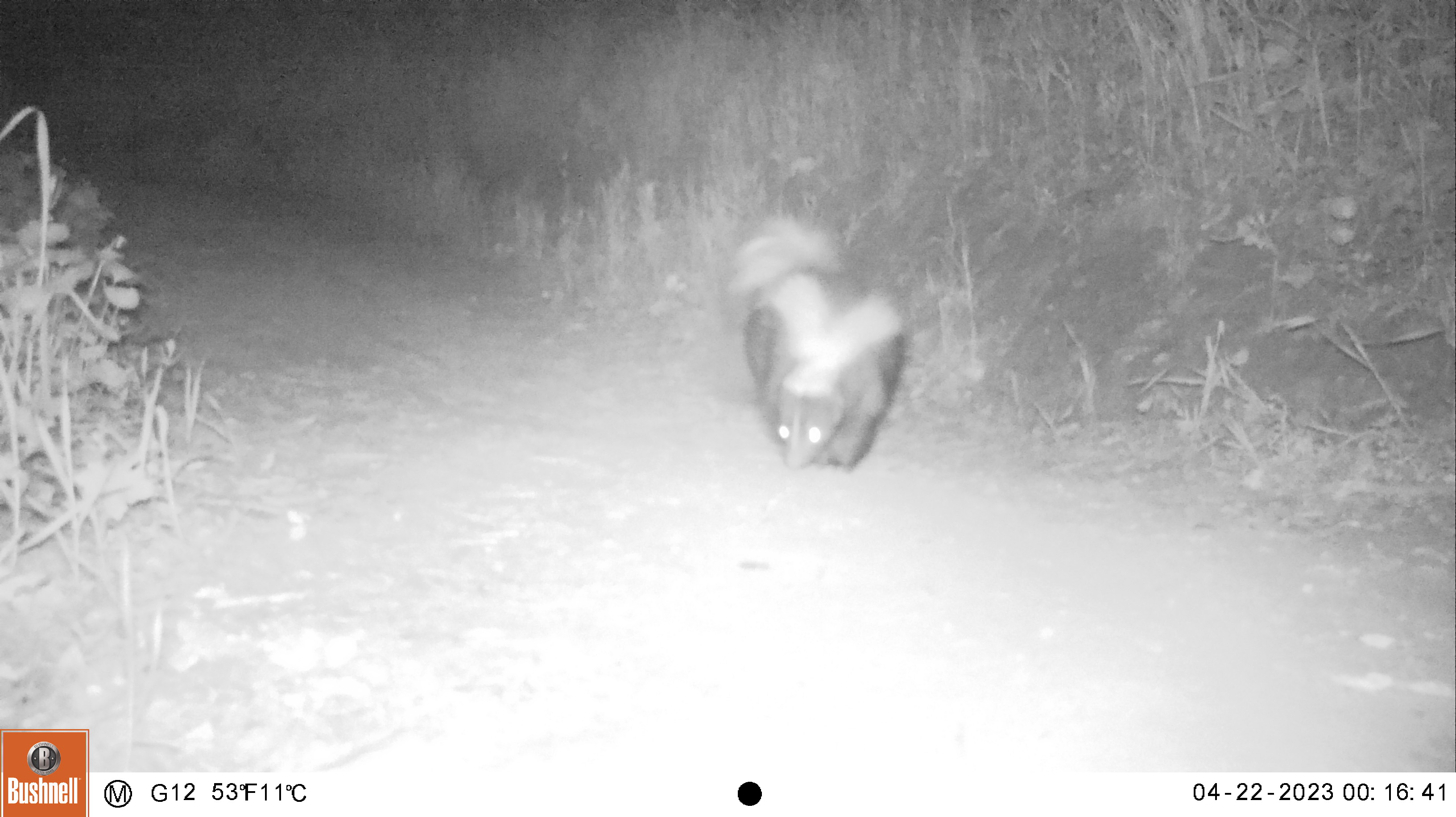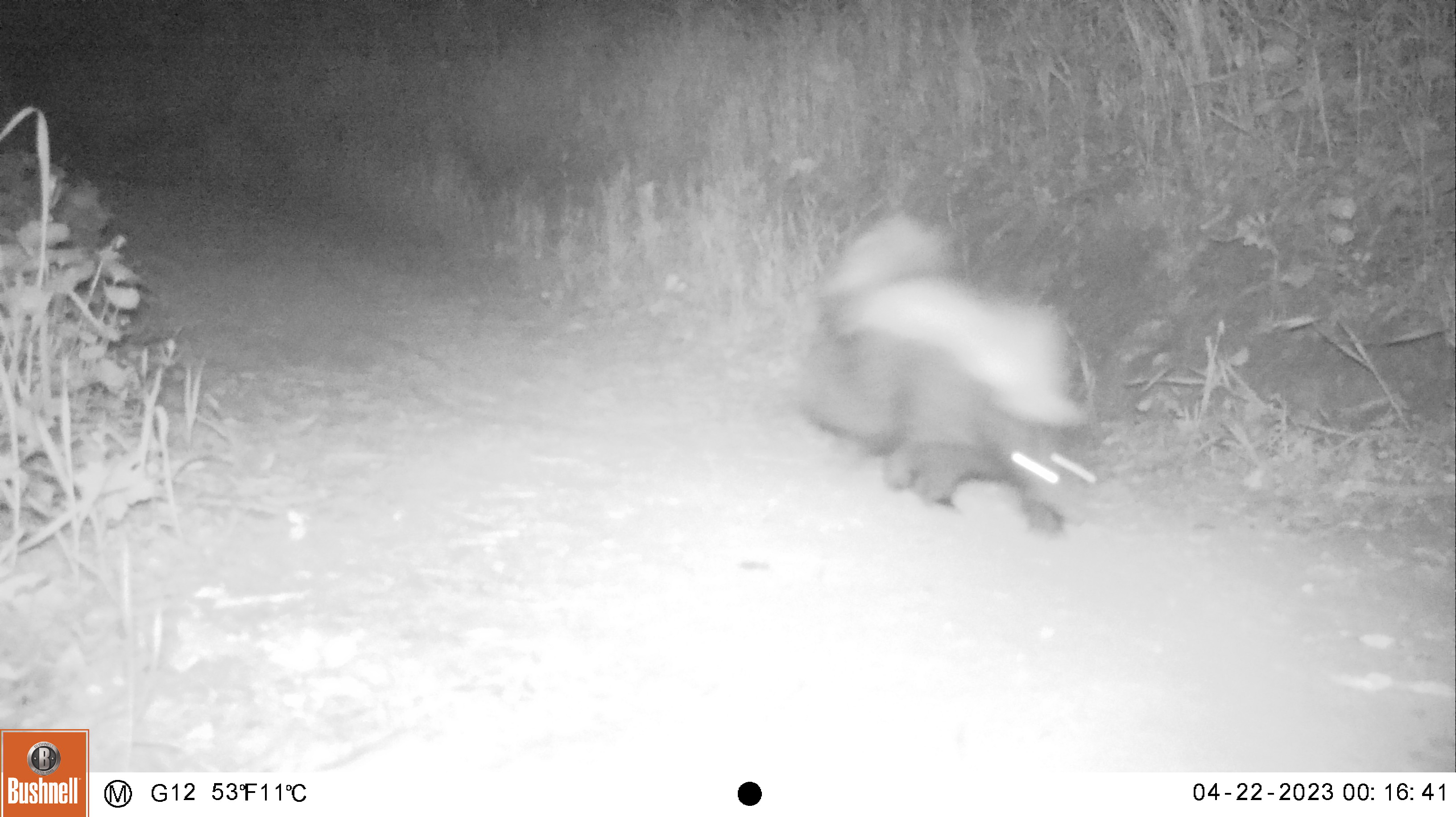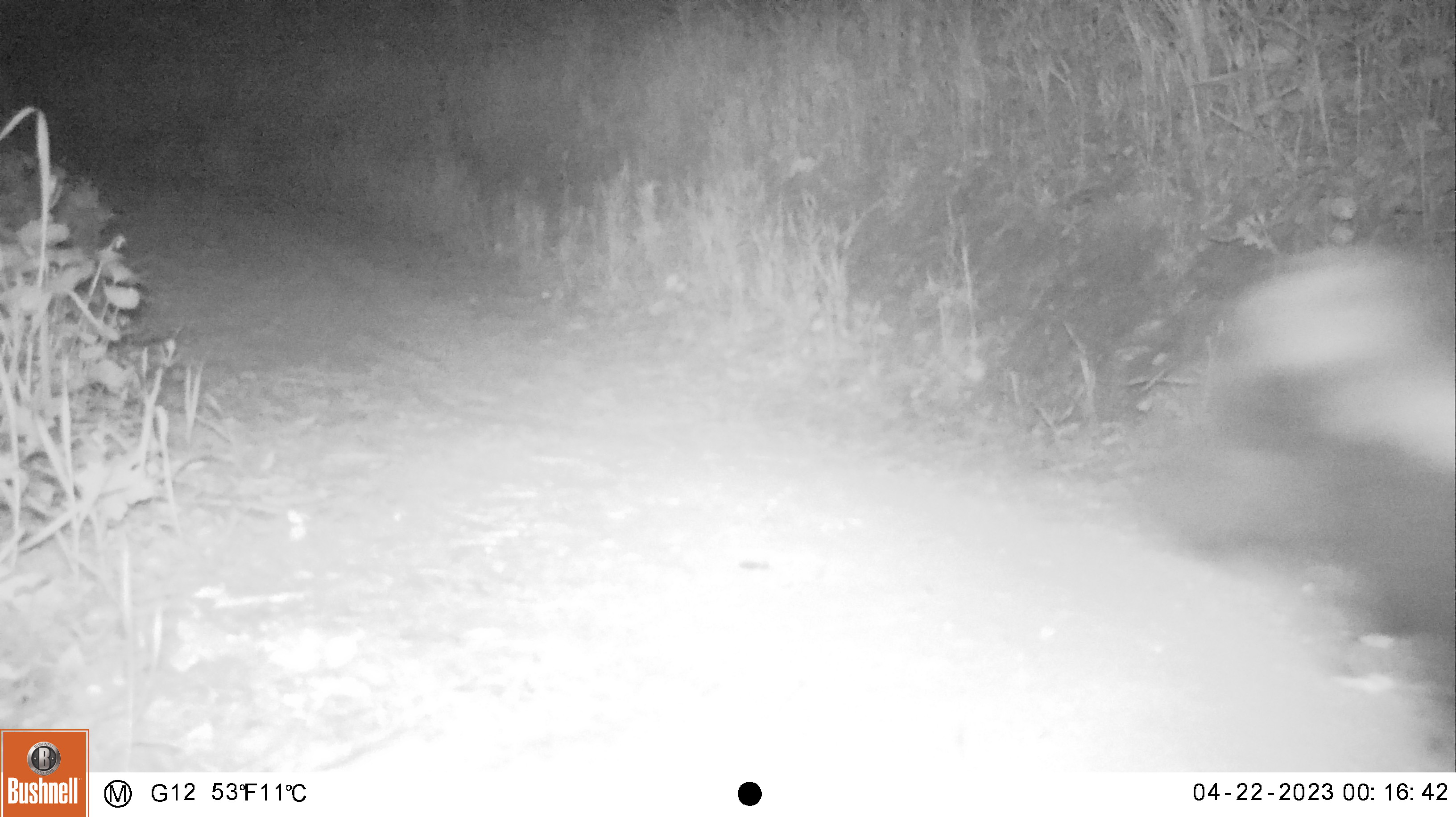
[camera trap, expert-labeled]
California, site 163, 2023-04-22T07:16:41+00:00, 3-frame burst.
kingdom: Animalia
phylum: Chordata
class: Mammalia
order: Carnivora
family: Mephitidae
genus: Mephitis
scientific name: Mephitis mephitis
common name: striped skunk